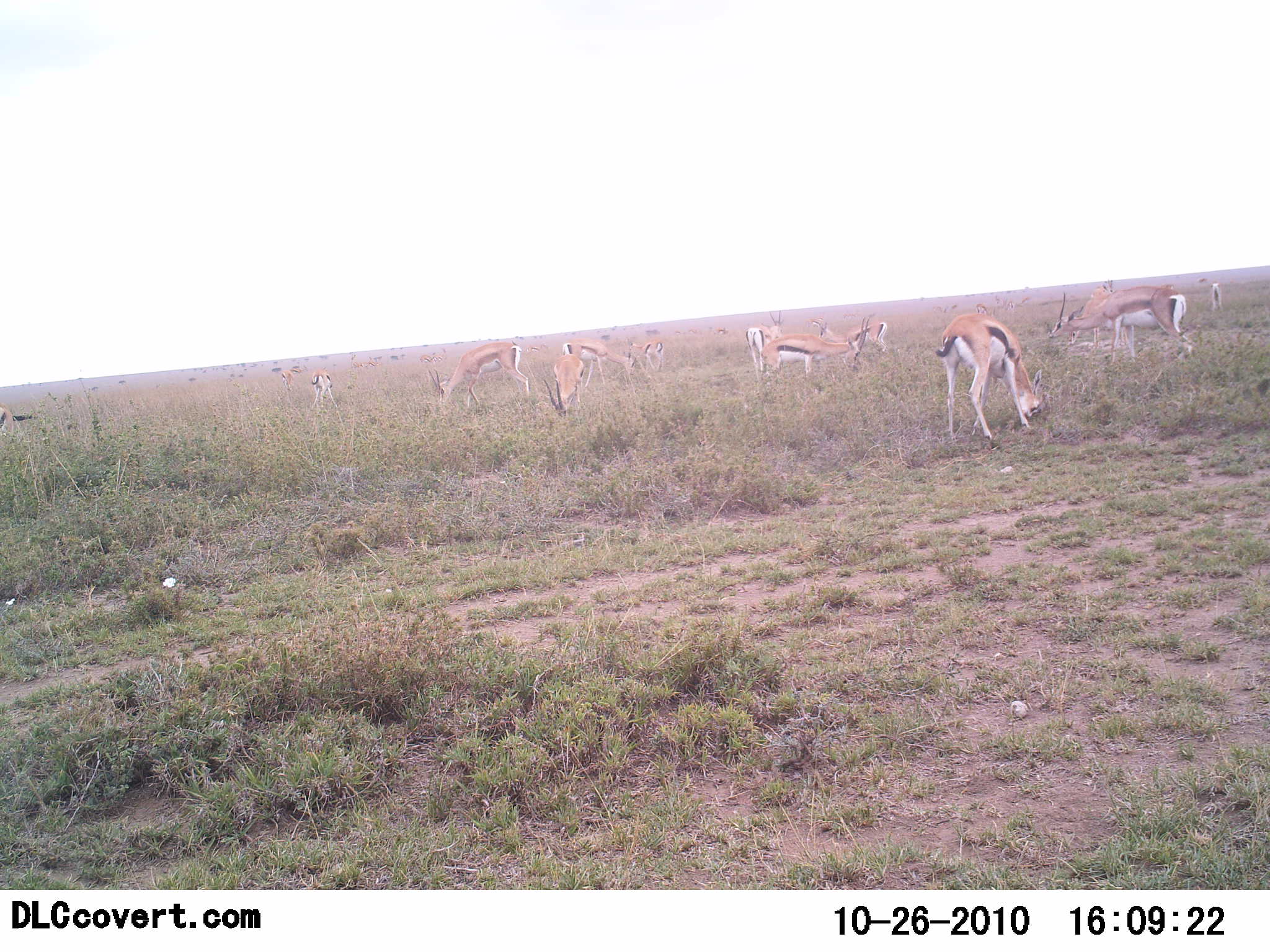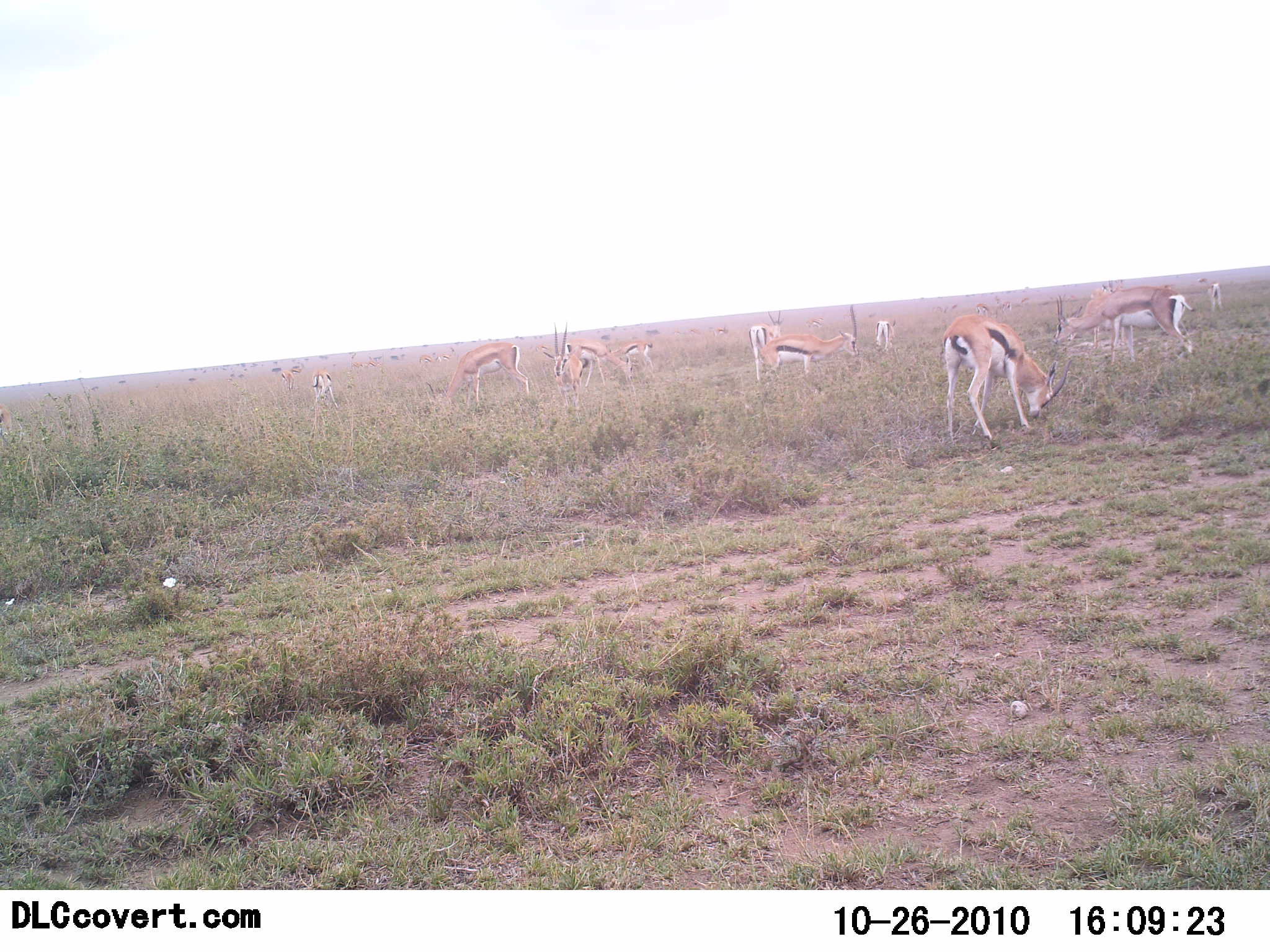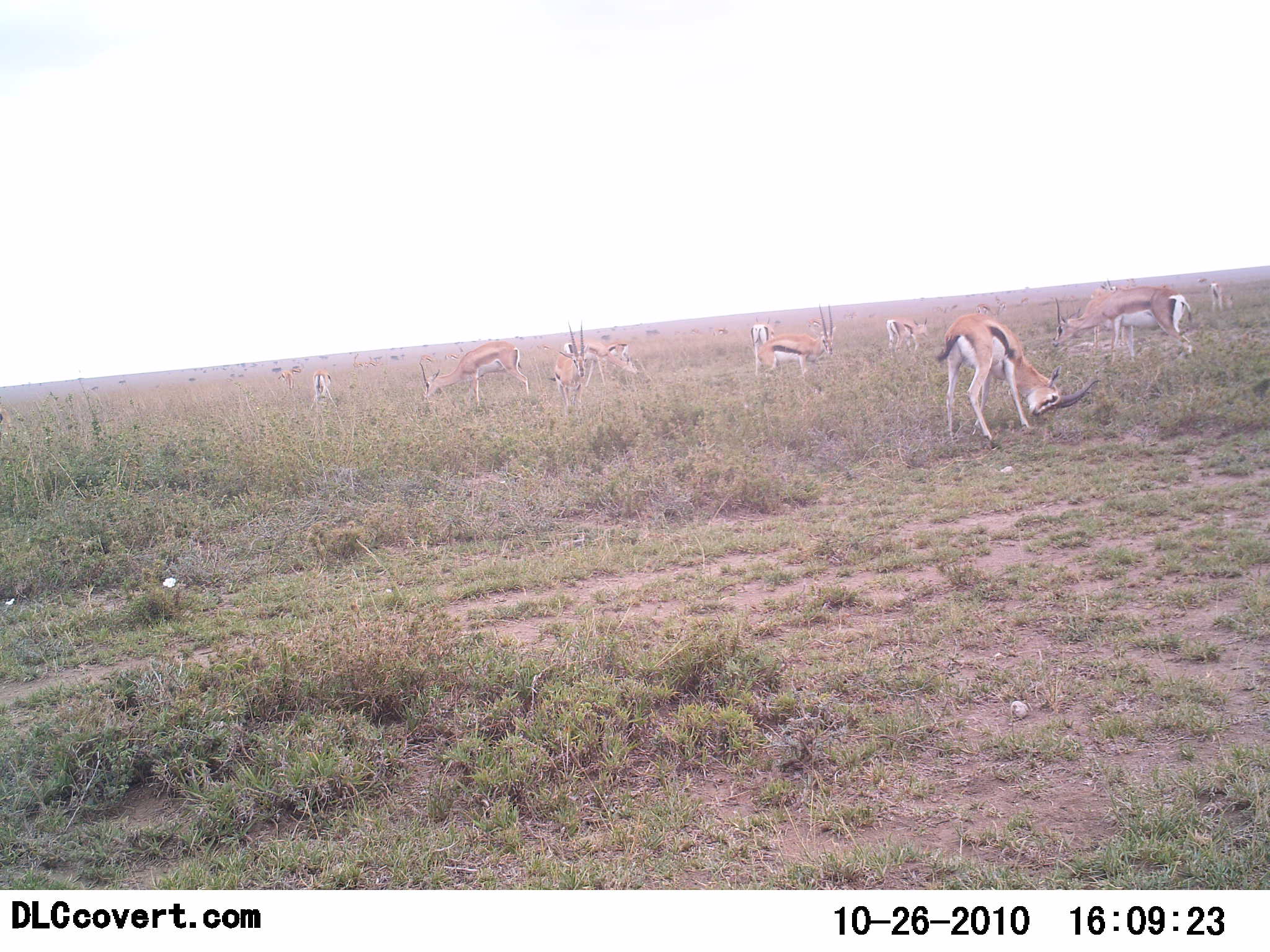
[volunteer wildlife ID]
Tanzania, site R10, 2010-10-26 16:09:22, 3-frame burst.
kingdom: Animalia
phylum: Chordata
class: Mammalia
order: Artiodactyla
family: Bovidae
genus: Eudorcas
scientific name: Eudorcas thomsonii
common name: thomson's gazelle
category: gazellethomsons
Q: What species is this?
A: Gazellethomsons (thomson's gazelle) (Eudorcas thomsonii).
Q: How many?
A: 11-50.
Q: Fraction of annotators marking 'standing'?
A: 71%.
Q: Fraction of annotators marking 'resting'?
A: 0%.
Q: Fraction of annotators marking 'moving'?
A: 7%.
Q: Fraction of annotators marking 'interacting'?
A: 0%.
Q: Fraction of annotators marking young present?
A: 7%.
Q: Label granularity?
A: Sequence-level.